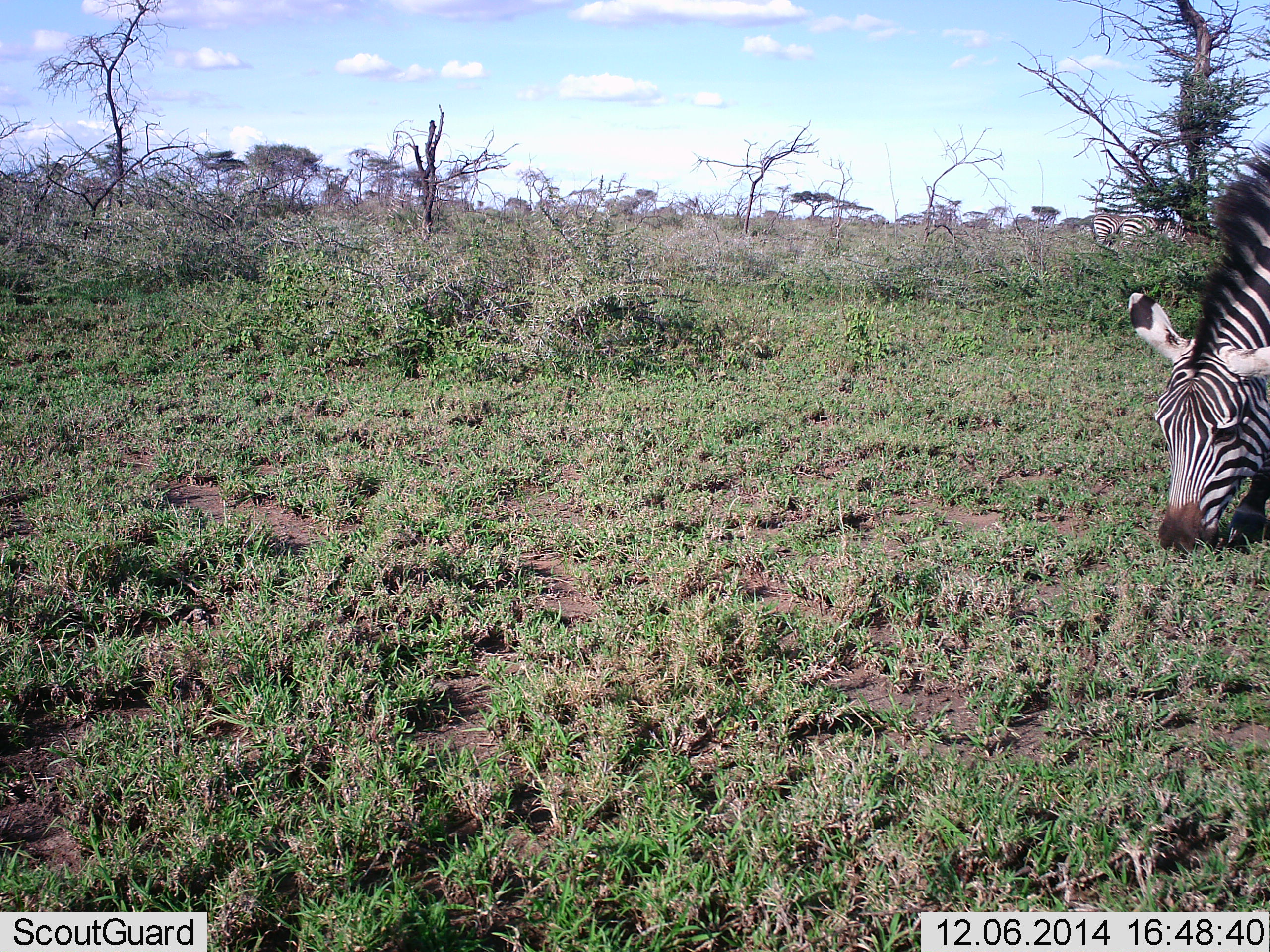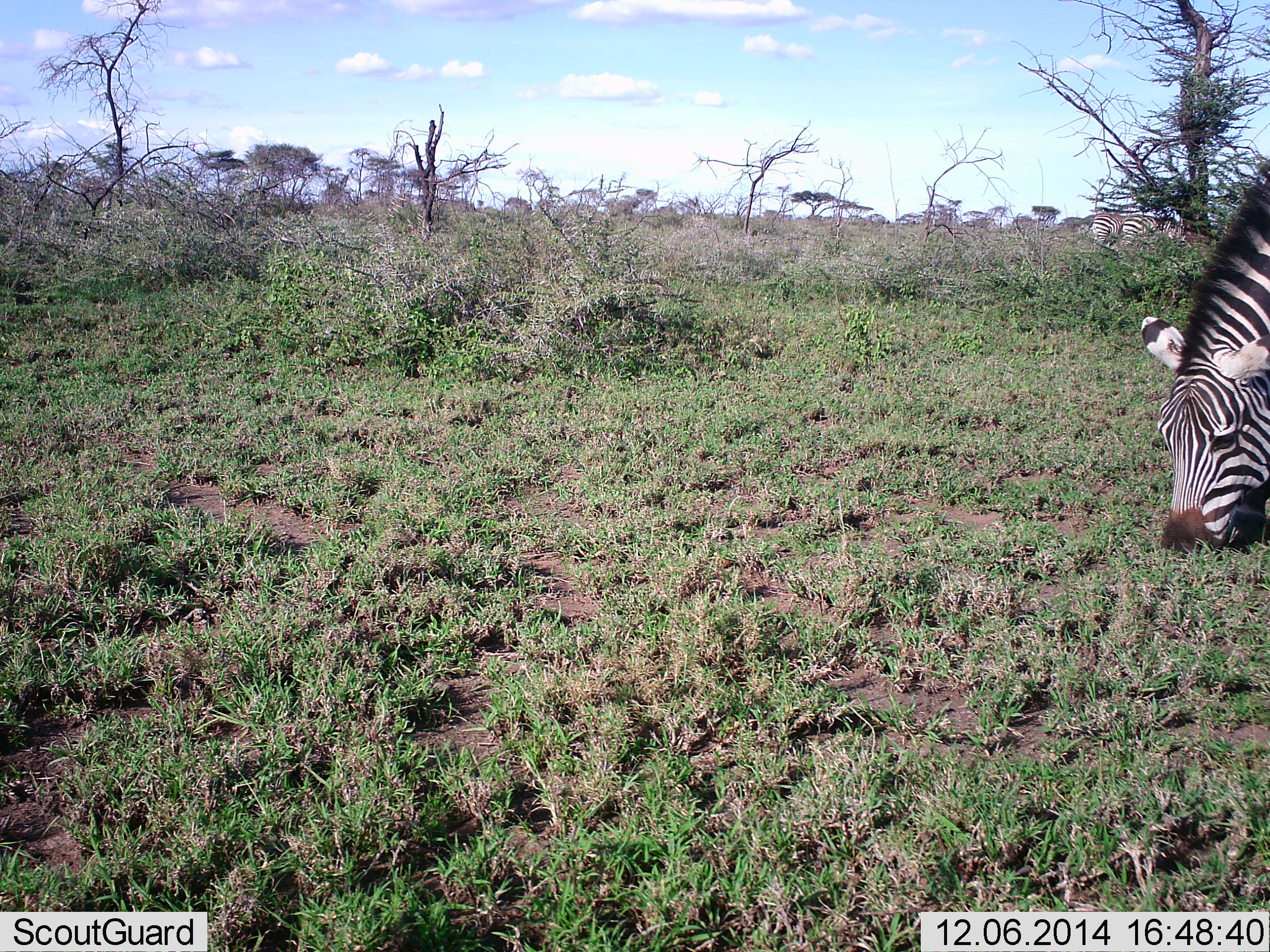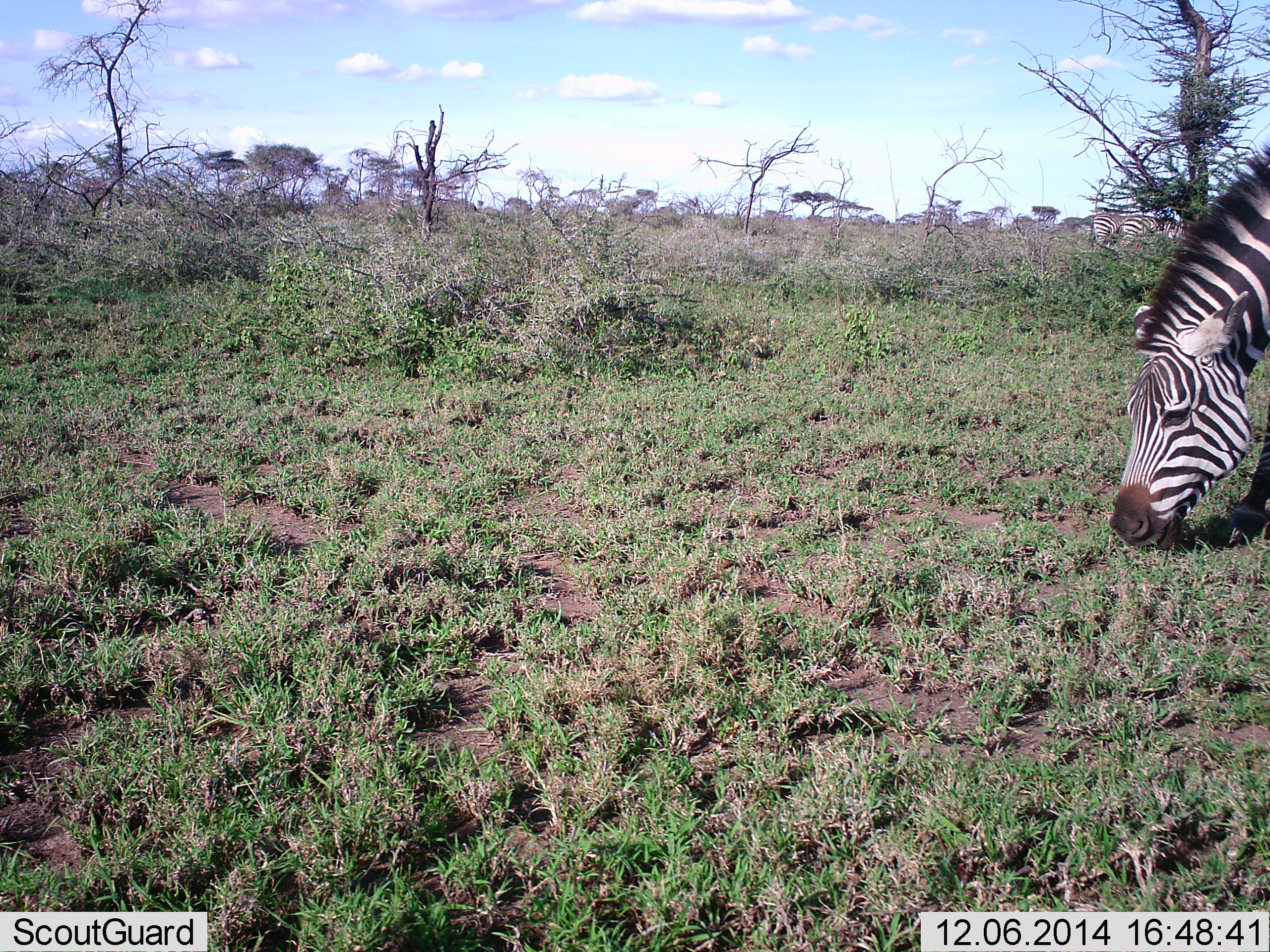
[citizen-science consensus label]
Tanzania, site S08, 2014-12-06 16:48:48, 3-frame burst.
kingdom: Animalia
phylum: Chordata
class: Mammalia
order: Perissodactyla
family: Equidae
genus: Equus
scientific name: Equus quagga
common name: plains zebra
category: zebra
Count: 1.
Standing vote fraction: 30%.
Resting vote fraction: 0%.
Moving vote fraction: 0%.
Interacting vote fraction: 0%.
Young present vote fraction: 0%.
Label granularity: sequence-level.